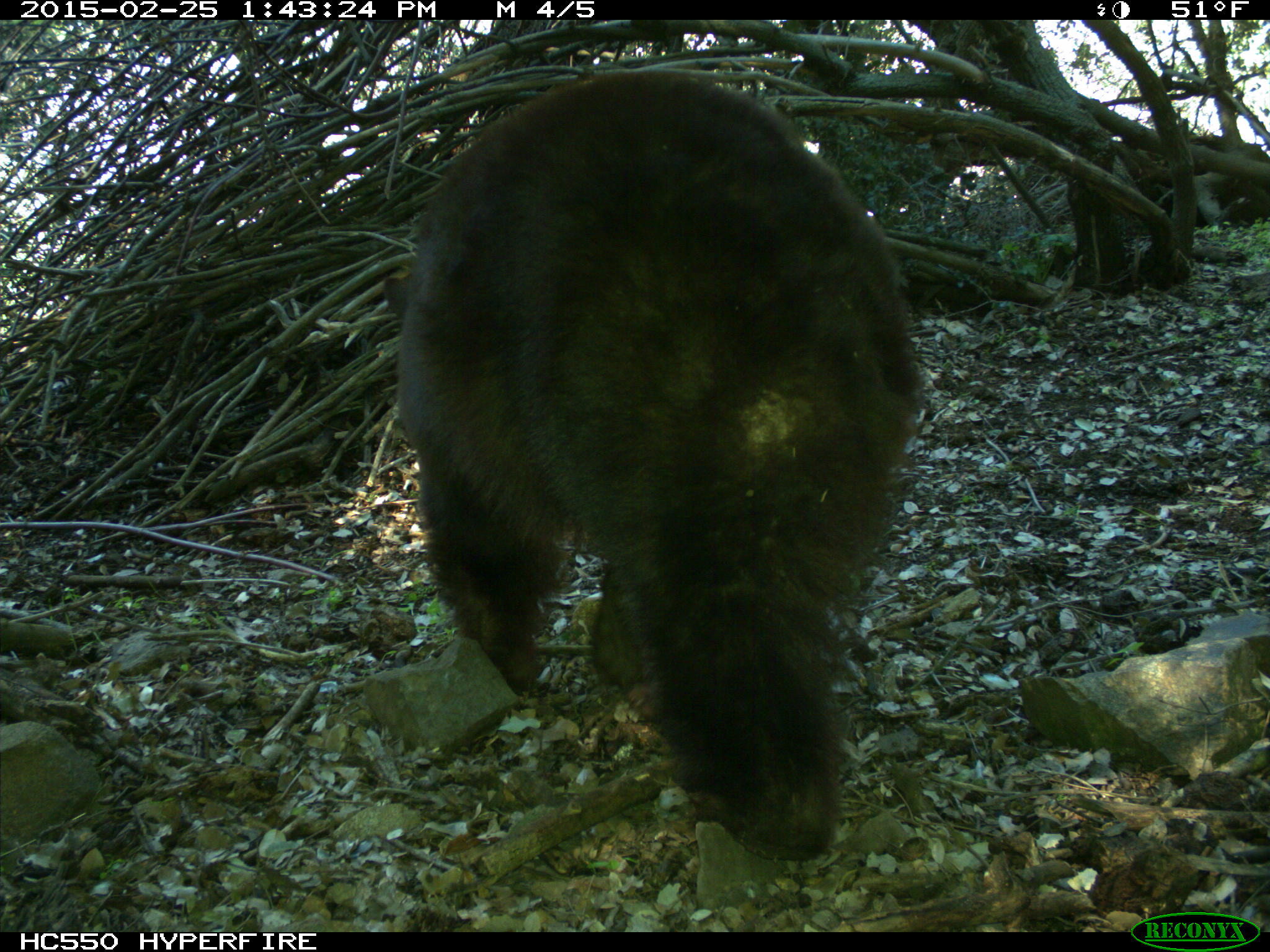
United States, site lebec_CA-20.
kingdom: Animalia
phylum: Chordata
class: Mammalia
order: Carnivora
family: Ursidae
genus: Ursus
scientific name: Ursus americanus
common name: american black bear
Ursus americanus (american black bear).